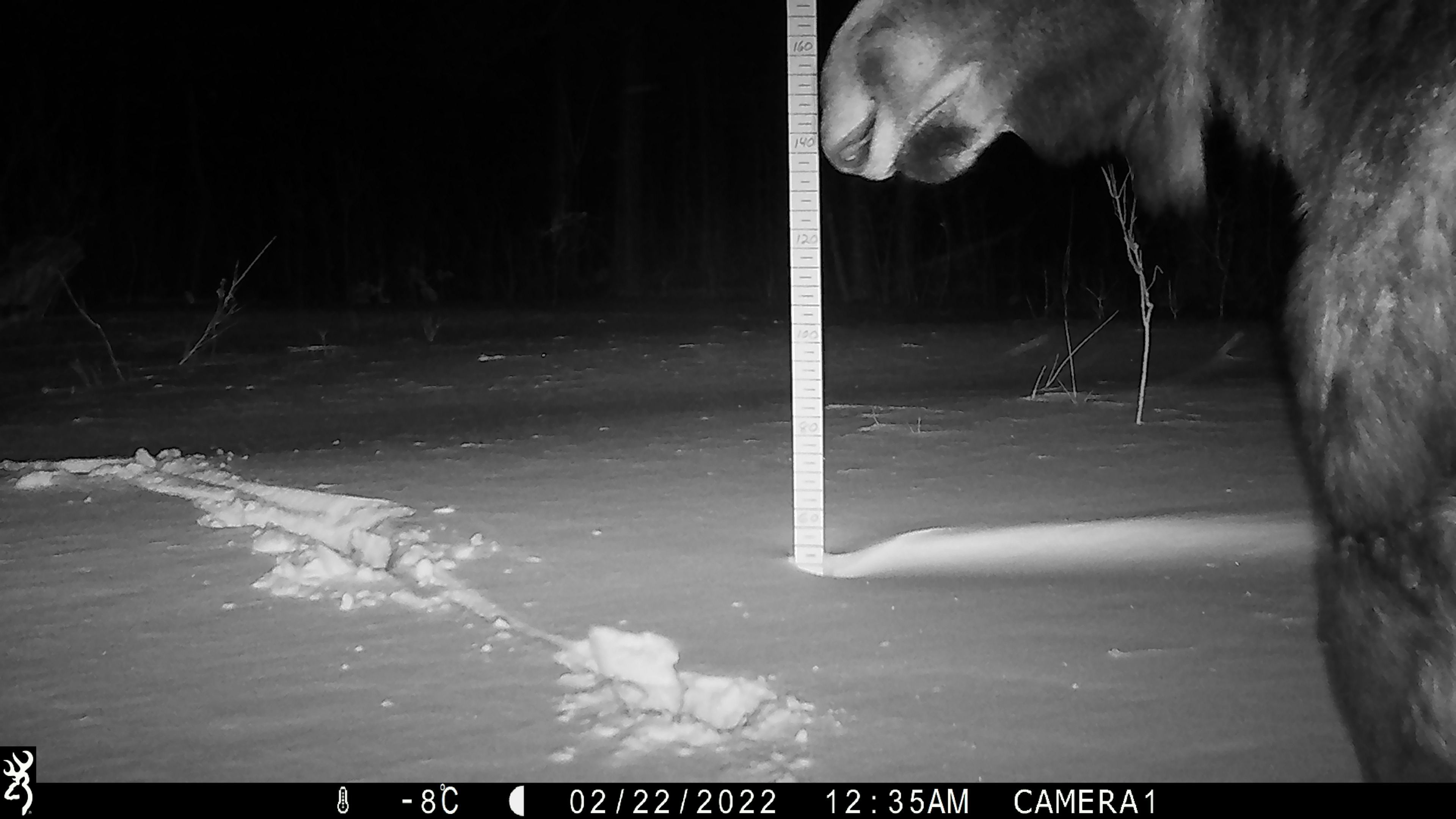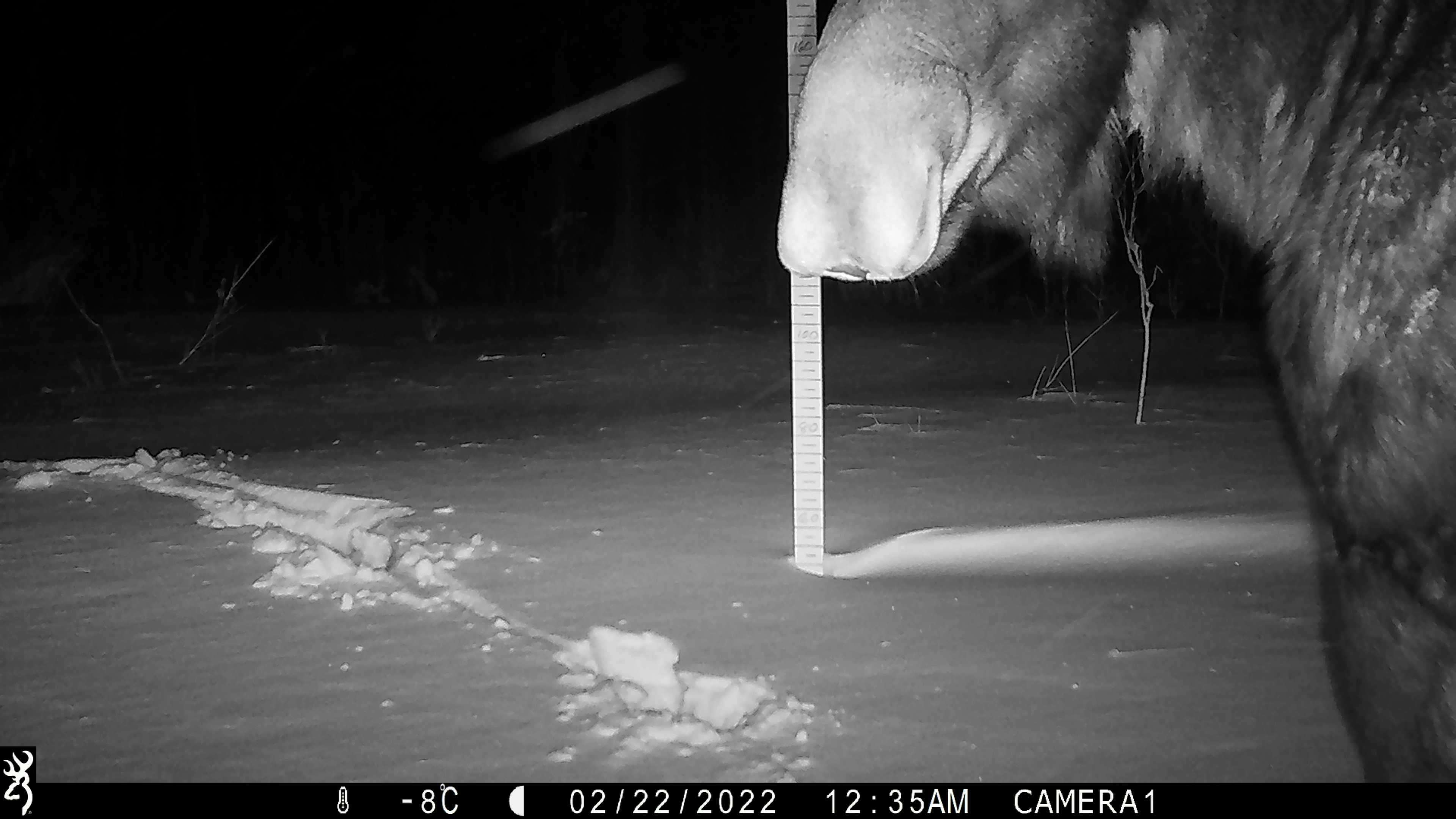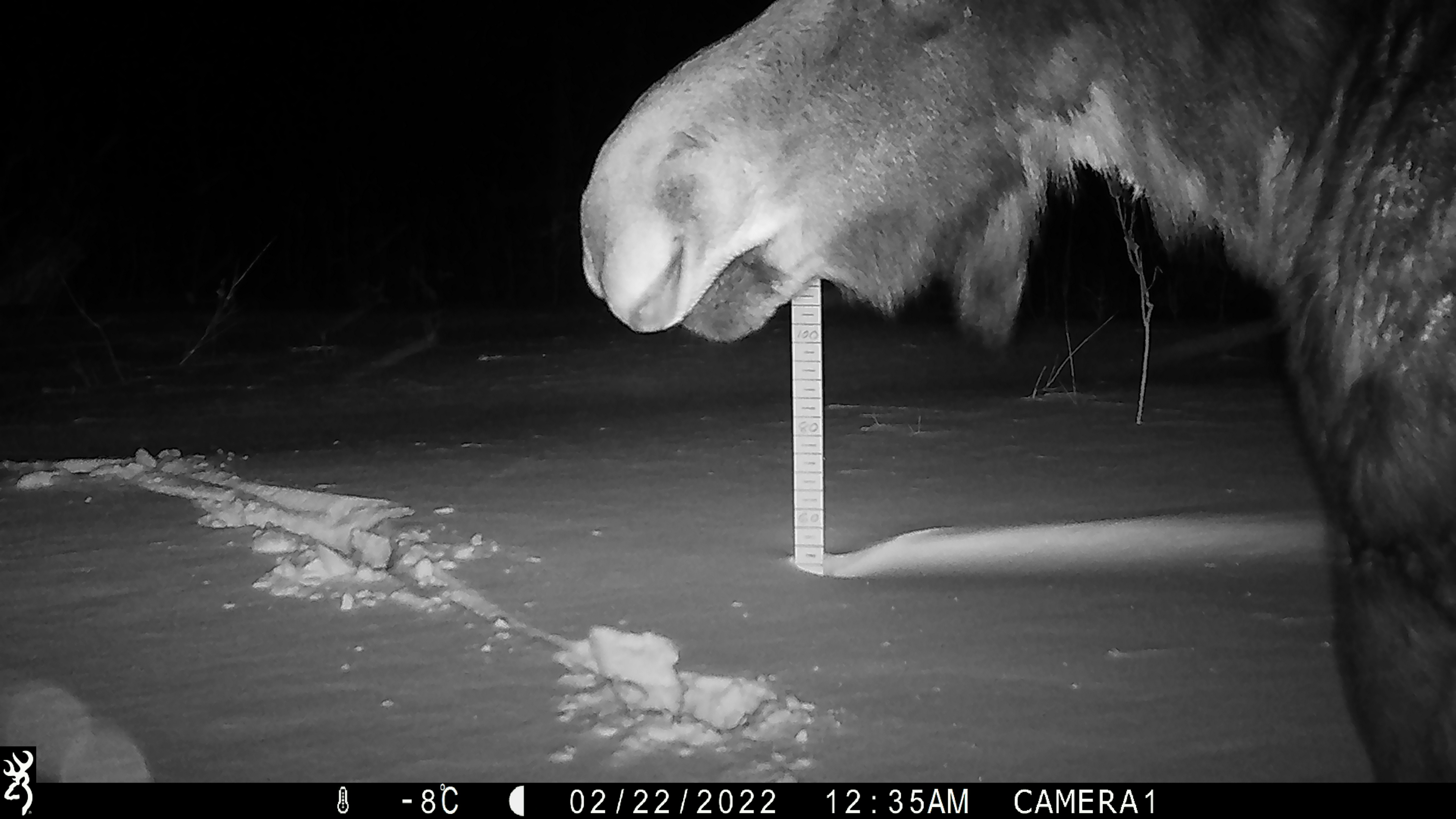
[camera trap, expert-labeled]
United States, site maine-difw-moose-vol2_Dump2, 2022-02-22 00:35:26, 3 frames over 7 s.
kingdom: Animalia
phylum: Chordata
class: Mammalia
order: Artiodactyla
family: Cervidae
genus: Alces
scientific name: Alces alces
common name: moose